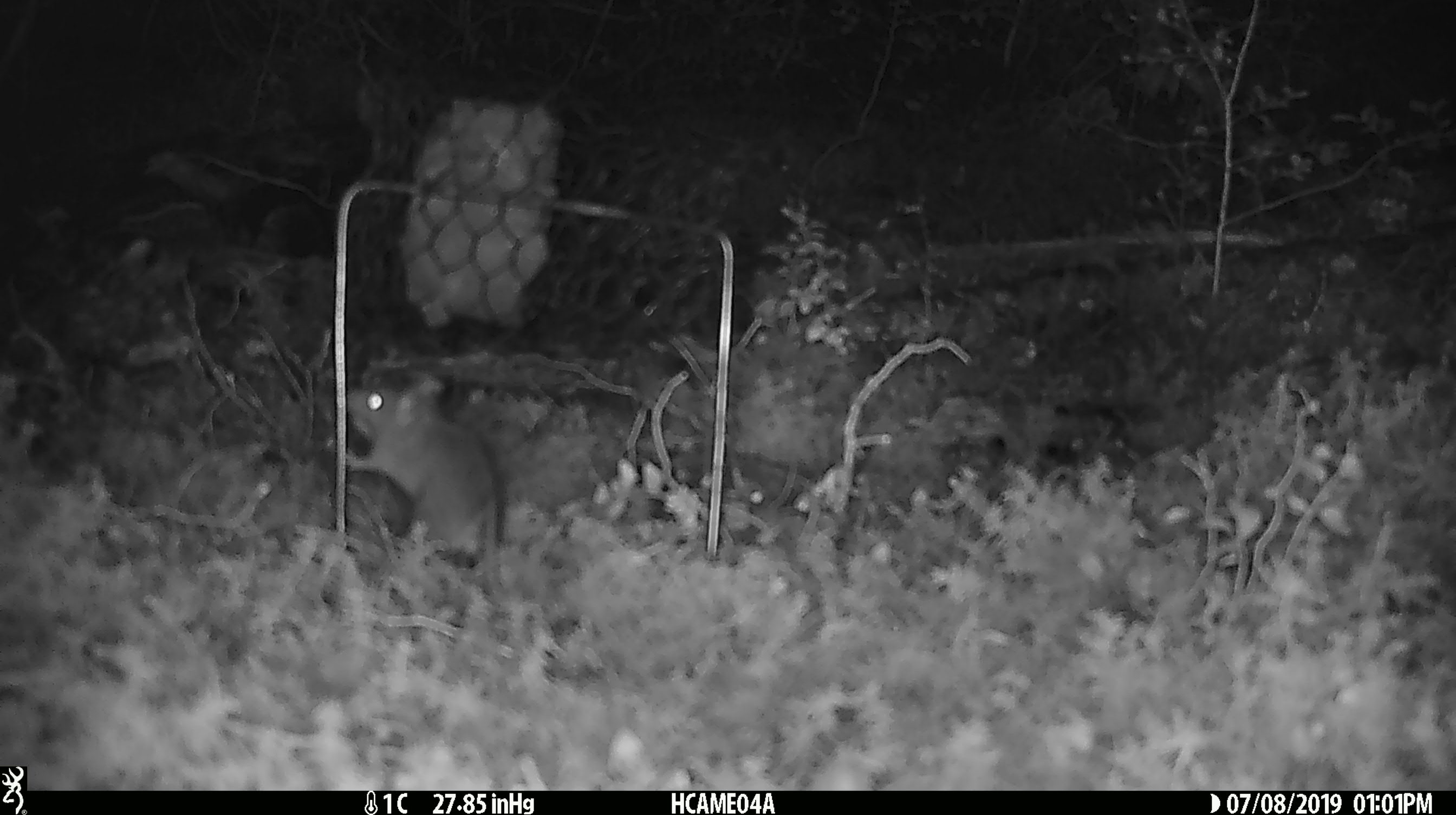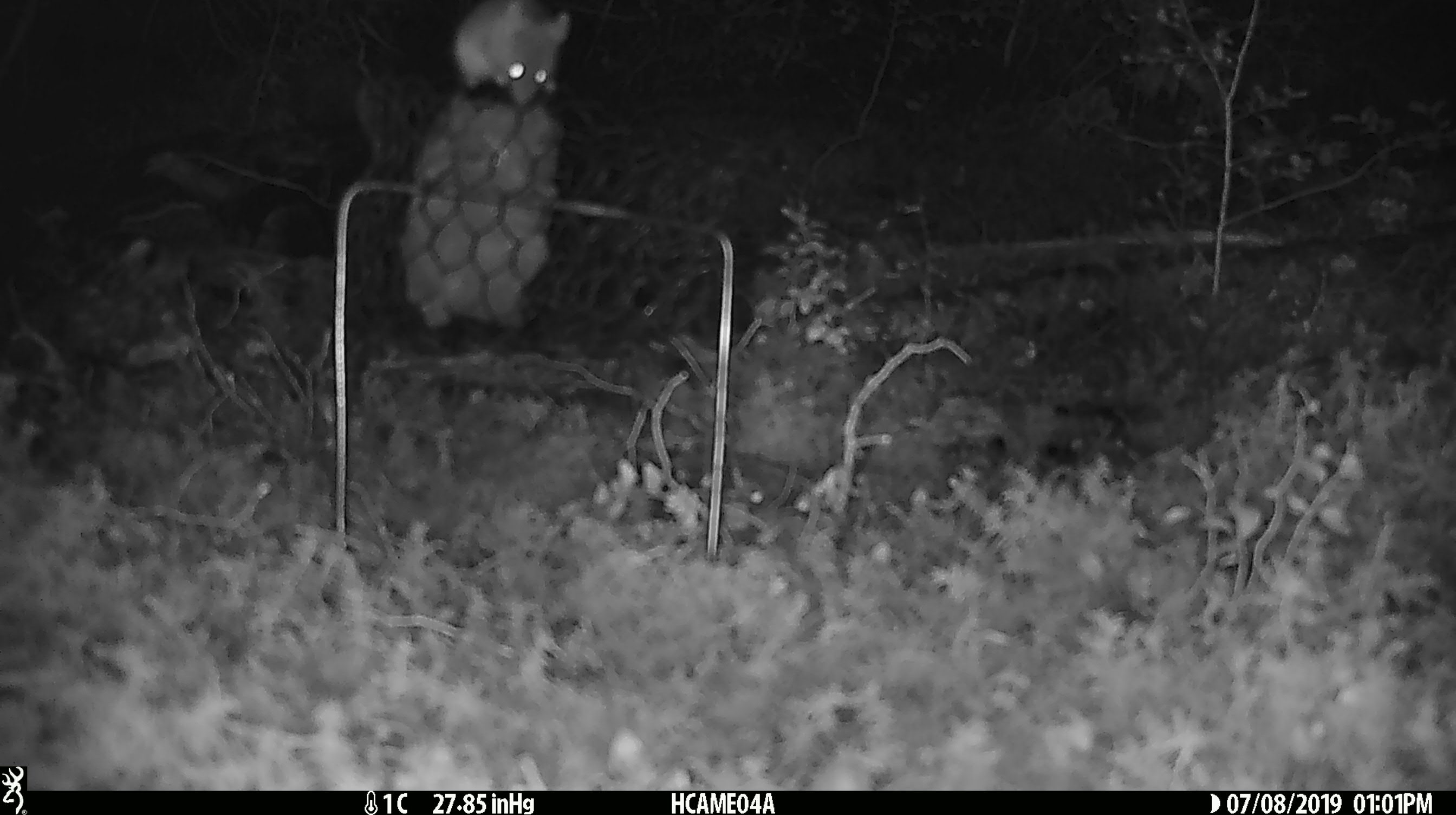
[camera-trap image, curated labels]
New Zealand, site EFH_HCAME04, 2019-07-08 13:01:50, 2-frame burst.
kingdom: Animalia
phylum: Chordata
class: Mammalia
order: Rodentia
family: Muridae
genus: Mus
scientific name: Mus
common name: mouse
Mouse (Mus).